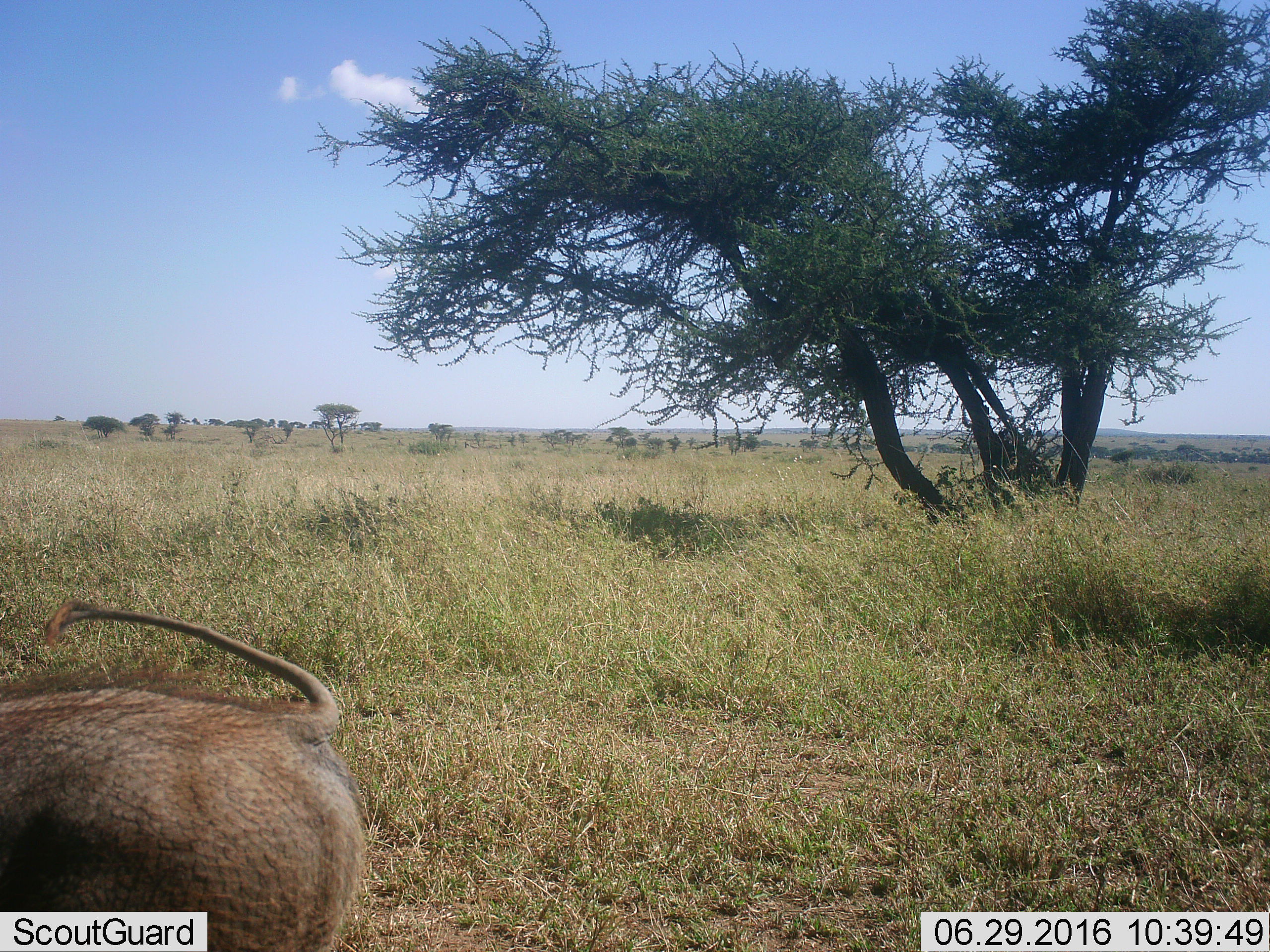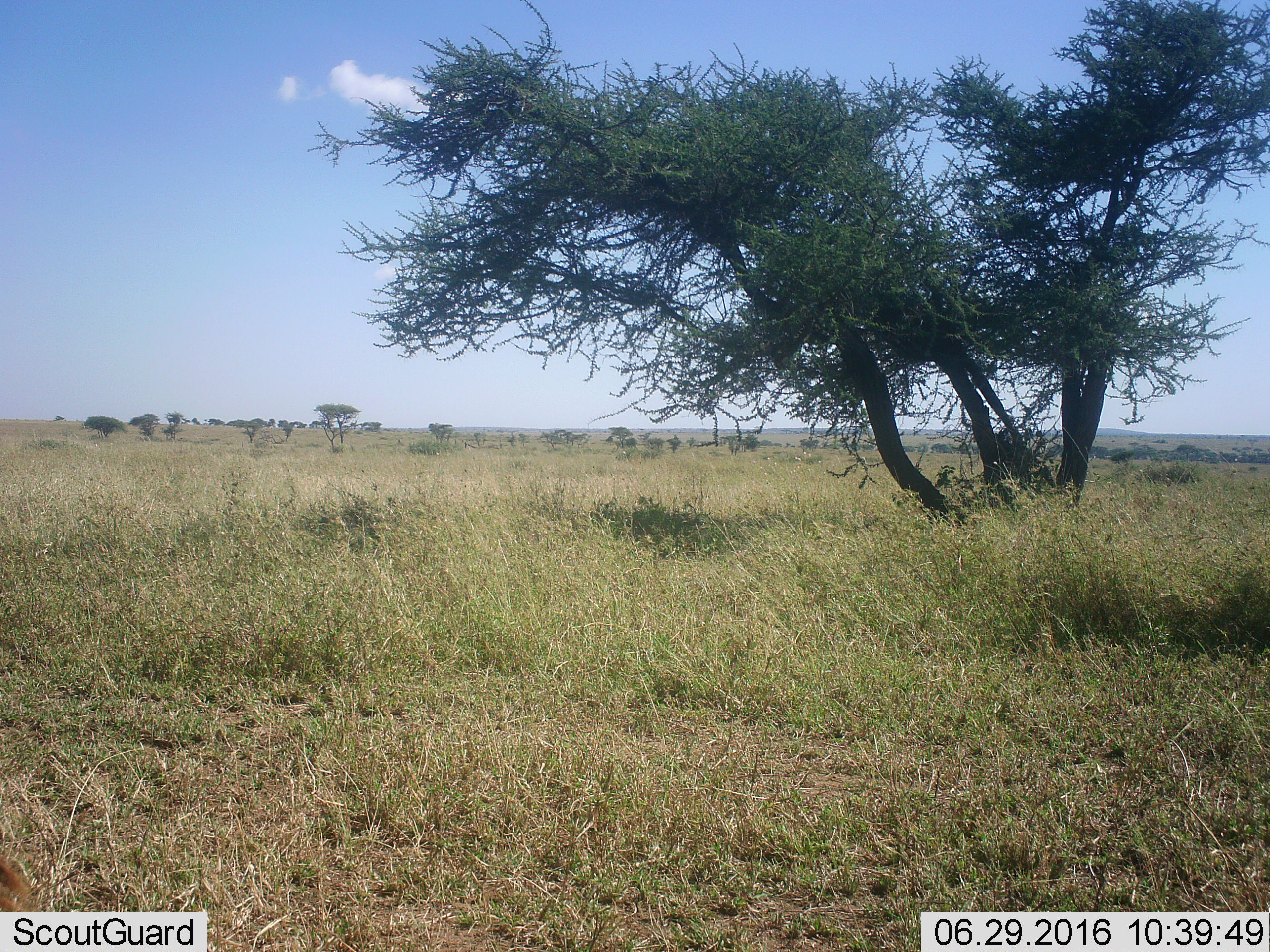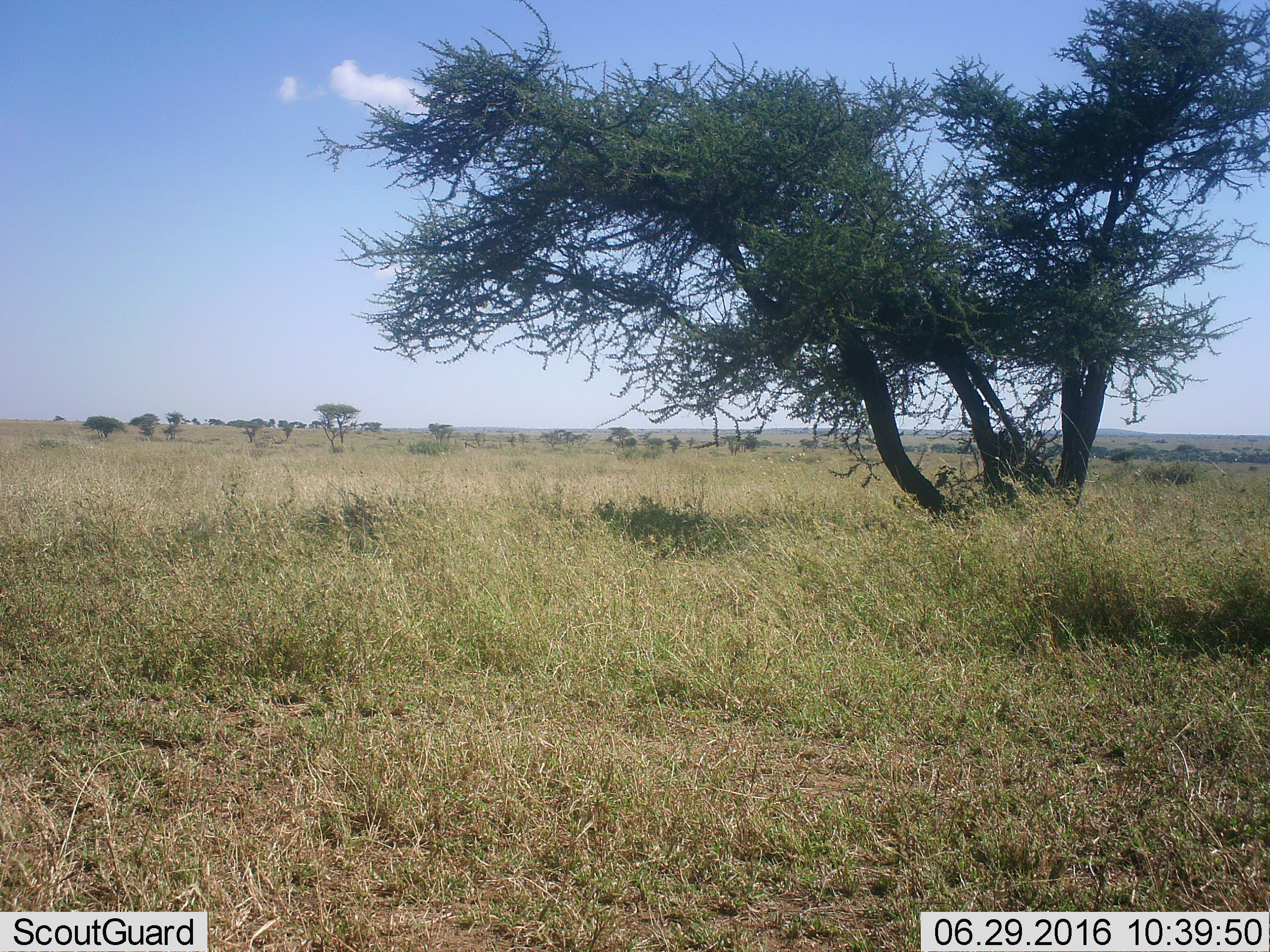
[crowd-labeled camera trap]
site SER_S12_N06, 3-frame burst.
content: unidentified animal